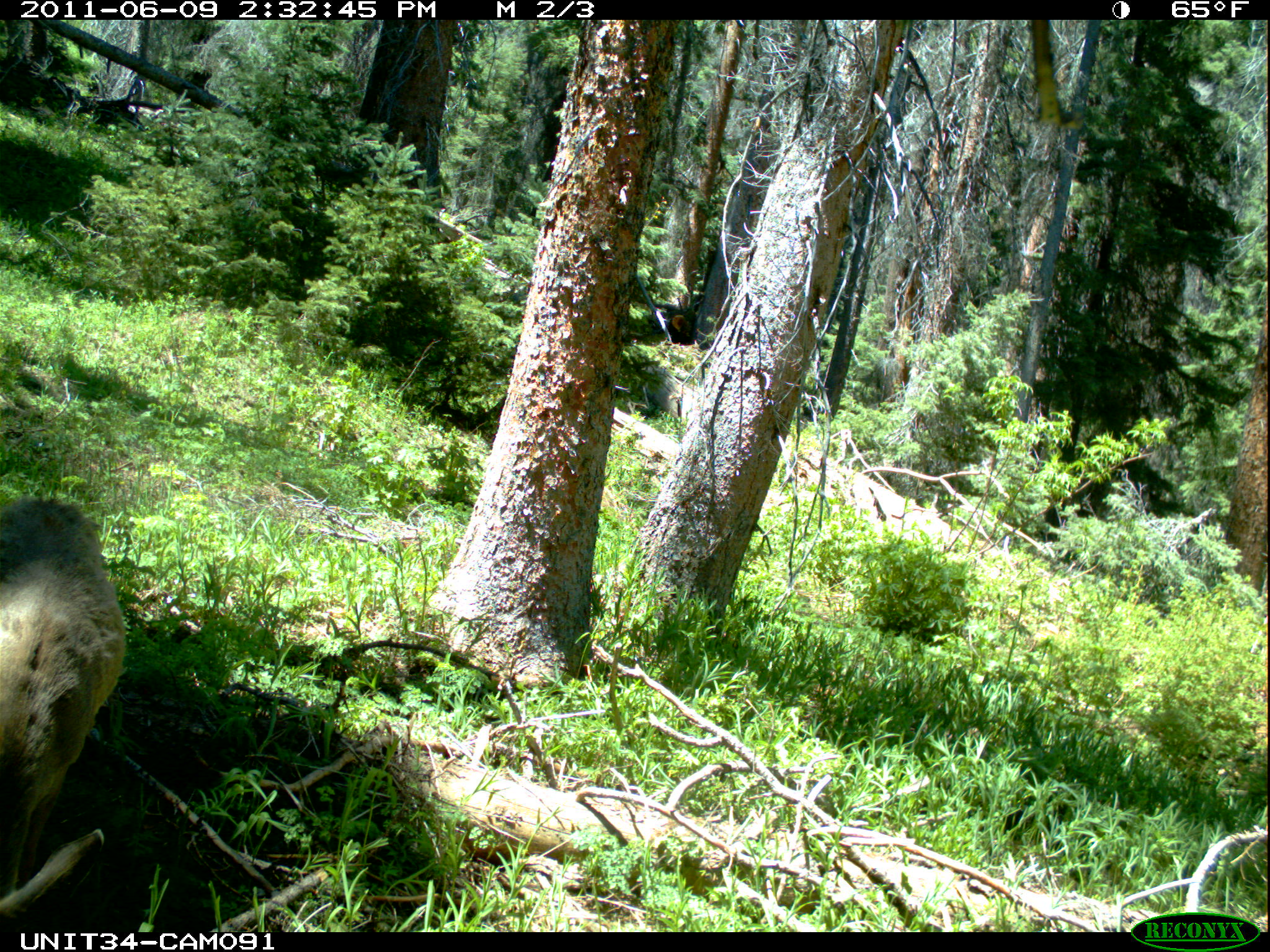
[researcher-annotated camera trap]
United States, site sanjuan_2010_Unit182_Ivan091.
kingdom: Animalia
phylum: Chordata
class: Mammalia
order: Artiodactyla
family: Cervidae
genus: Odocoileus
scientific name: Odocoileus hemionus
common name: mule deer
Odocoileus hemionus (mule deer).